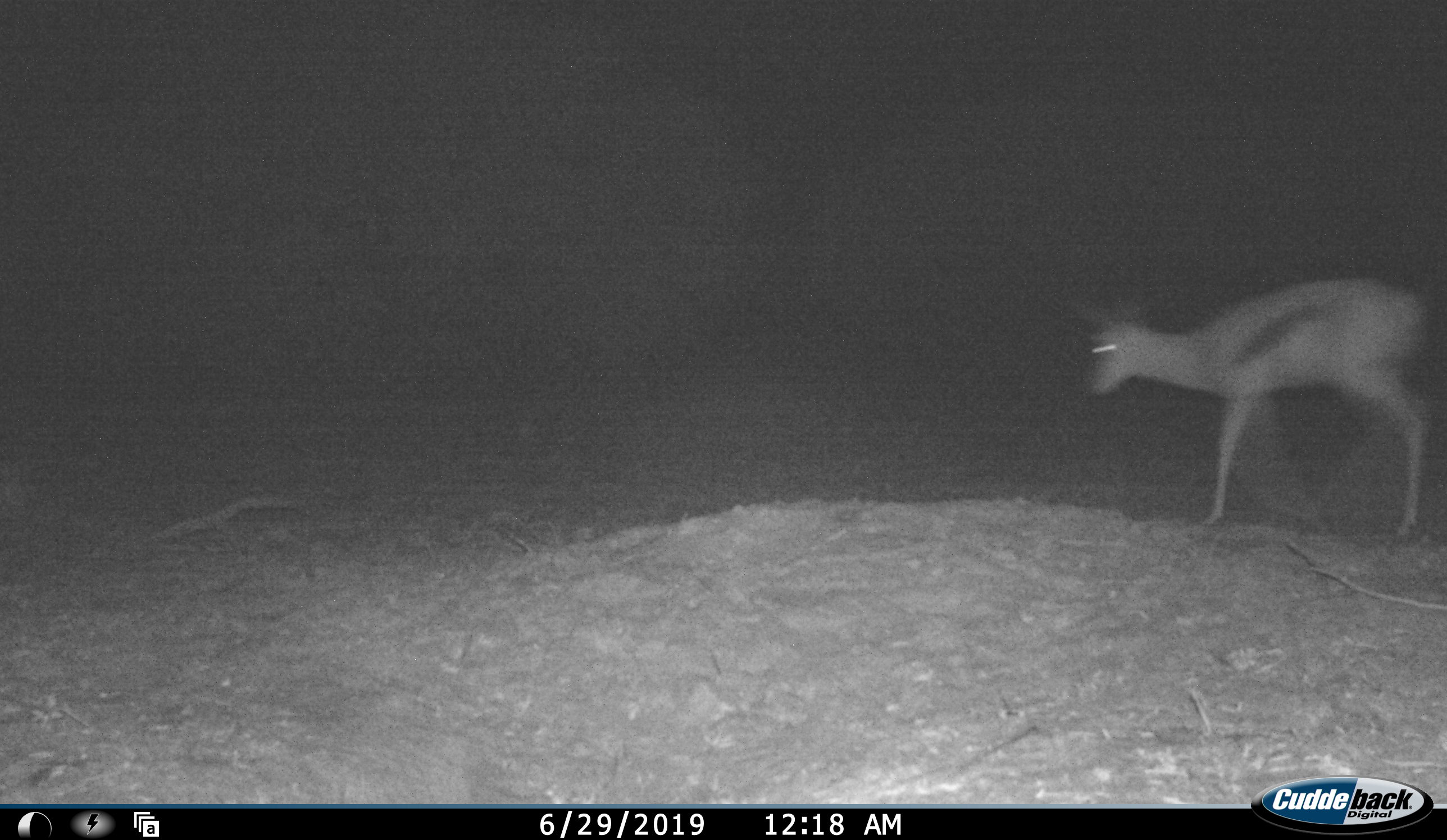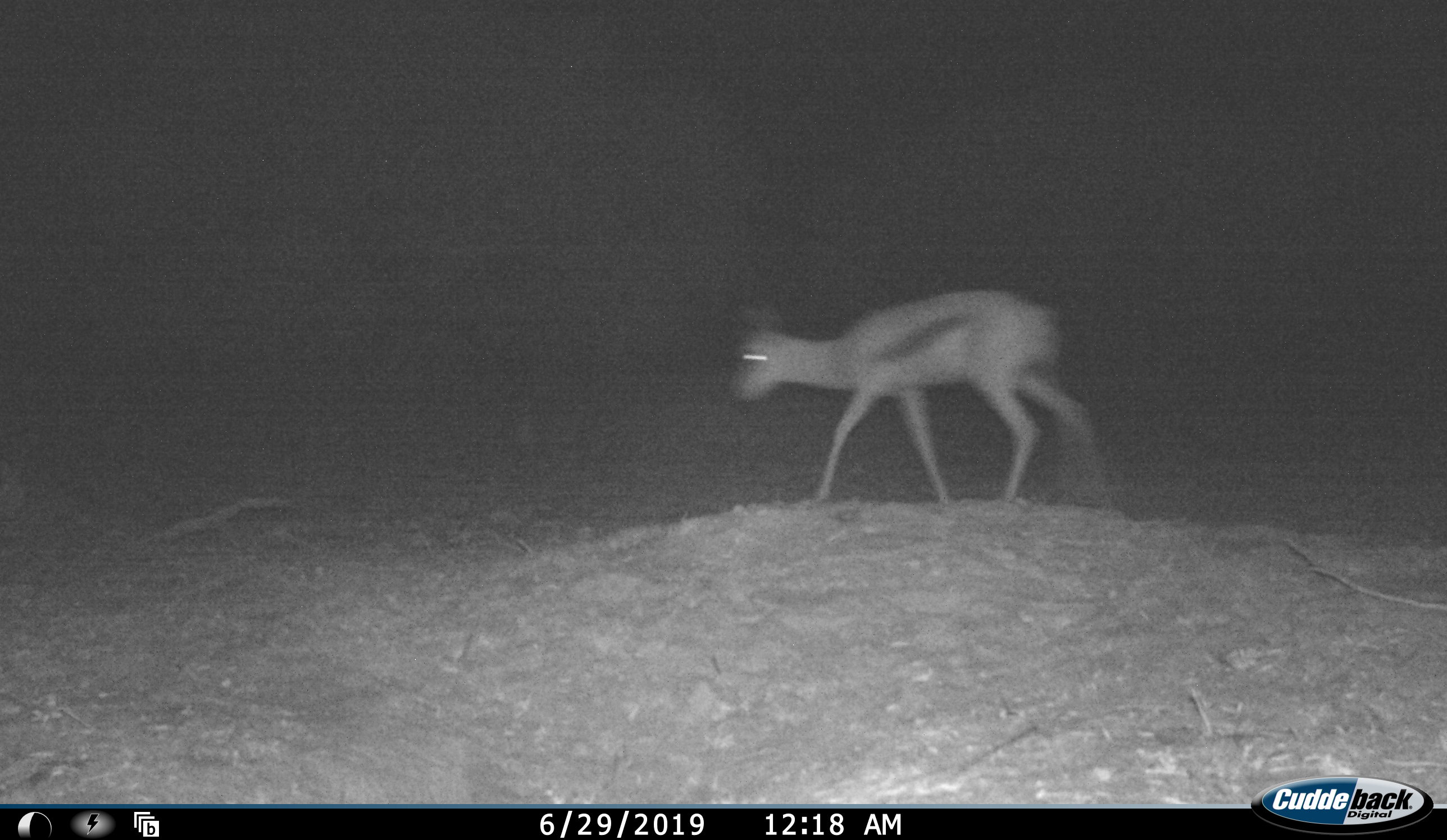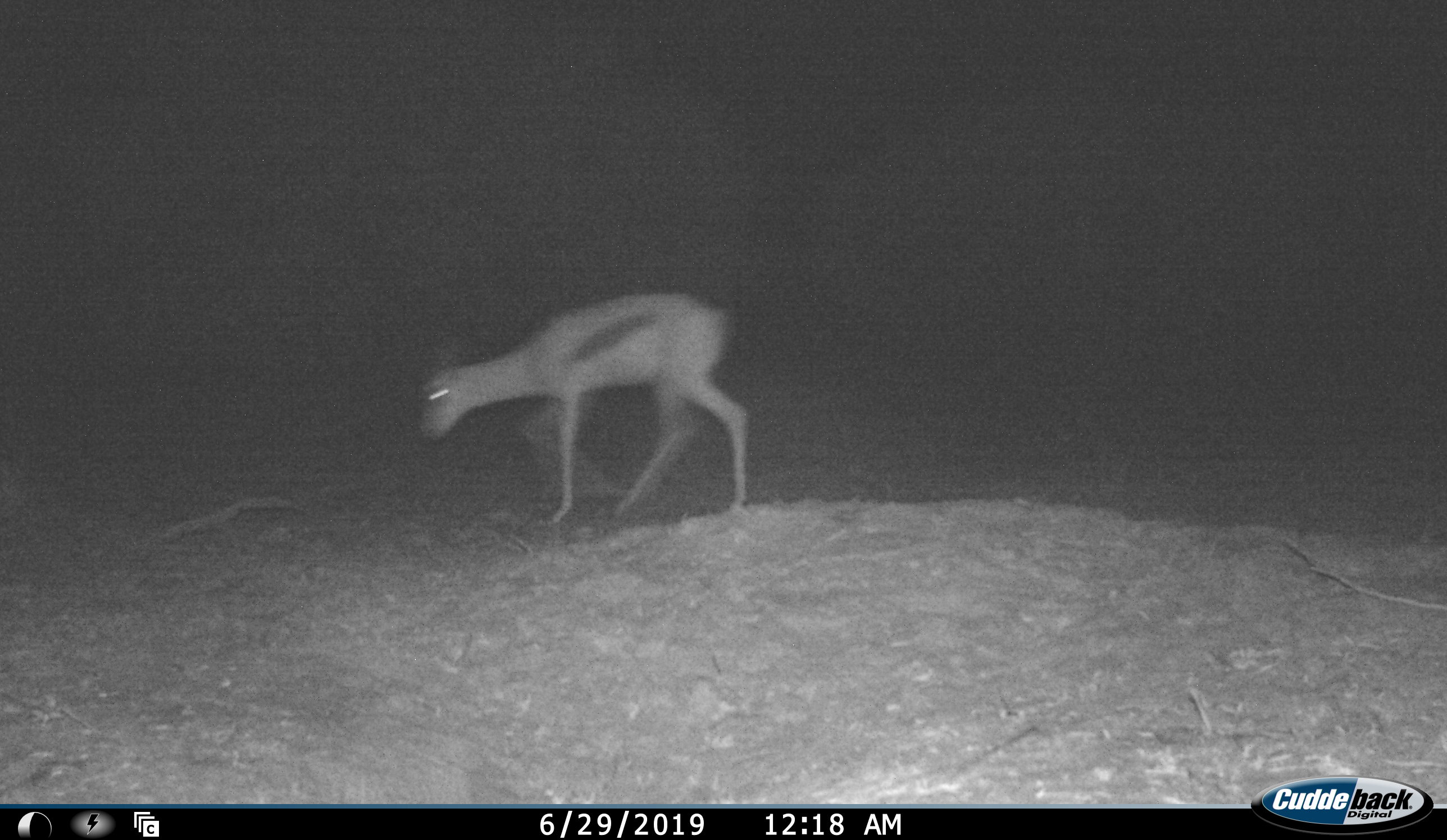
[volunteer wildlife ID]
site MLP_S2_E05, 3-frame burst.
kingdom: Animalia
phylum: Chordata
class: Mammalia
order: Artiodactyla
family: Bovidae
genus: Antidorcas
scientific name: Antidorcas marsupialis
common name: springbok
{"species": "springbok (Antidorcas marsupialis)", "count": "1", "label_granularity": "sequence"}